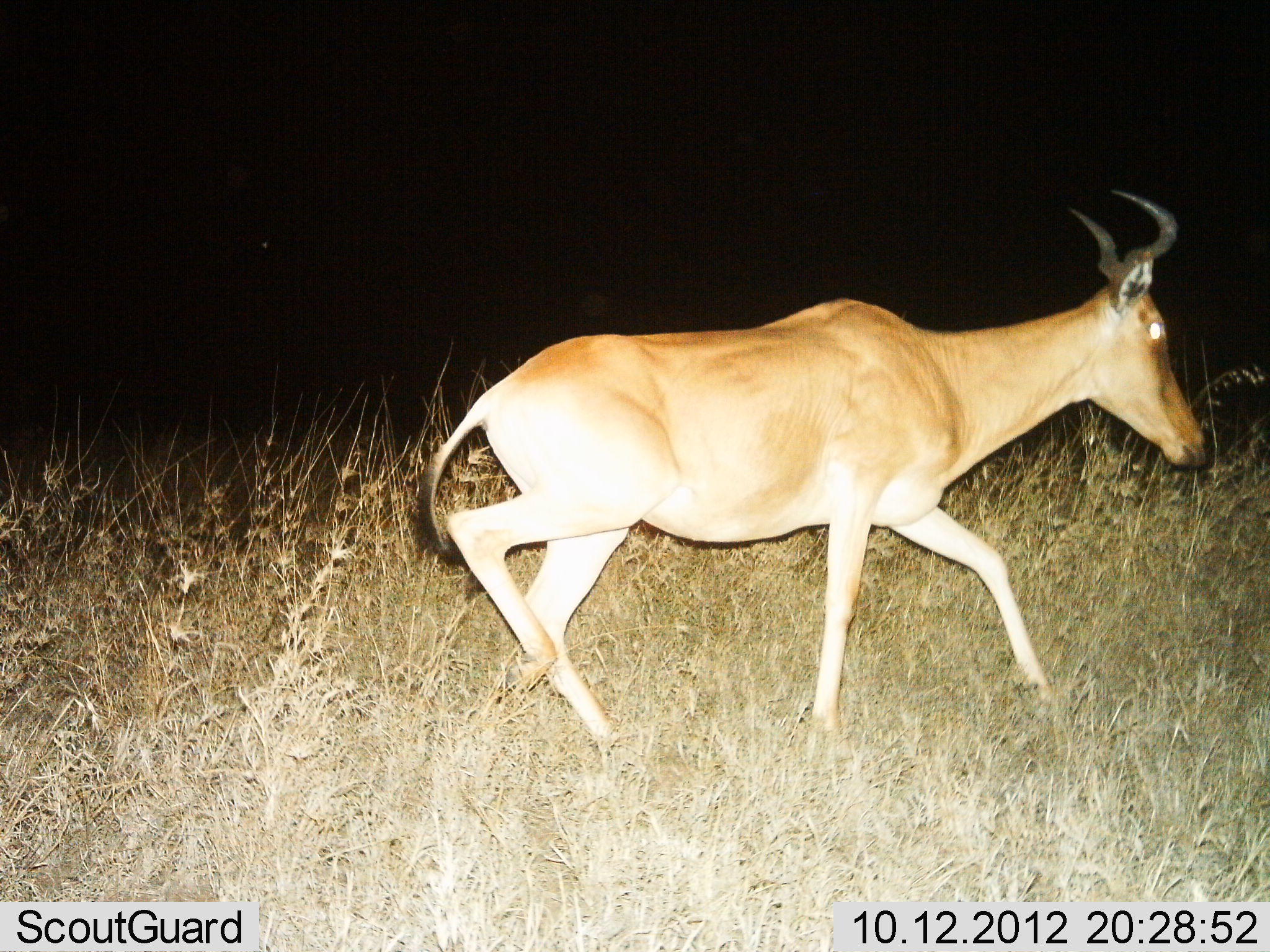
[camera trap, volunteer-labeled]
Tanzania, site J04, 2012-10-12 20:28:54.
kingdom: Animalia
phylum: Chordata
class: Mammalia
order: Artiodactyla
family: Bovidae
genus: Alcelaphus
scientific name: Alcelaphus buselaphus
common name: hartebeest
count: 1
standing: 0%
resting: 0%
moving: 100%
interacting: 0%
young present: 0%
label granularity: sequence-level